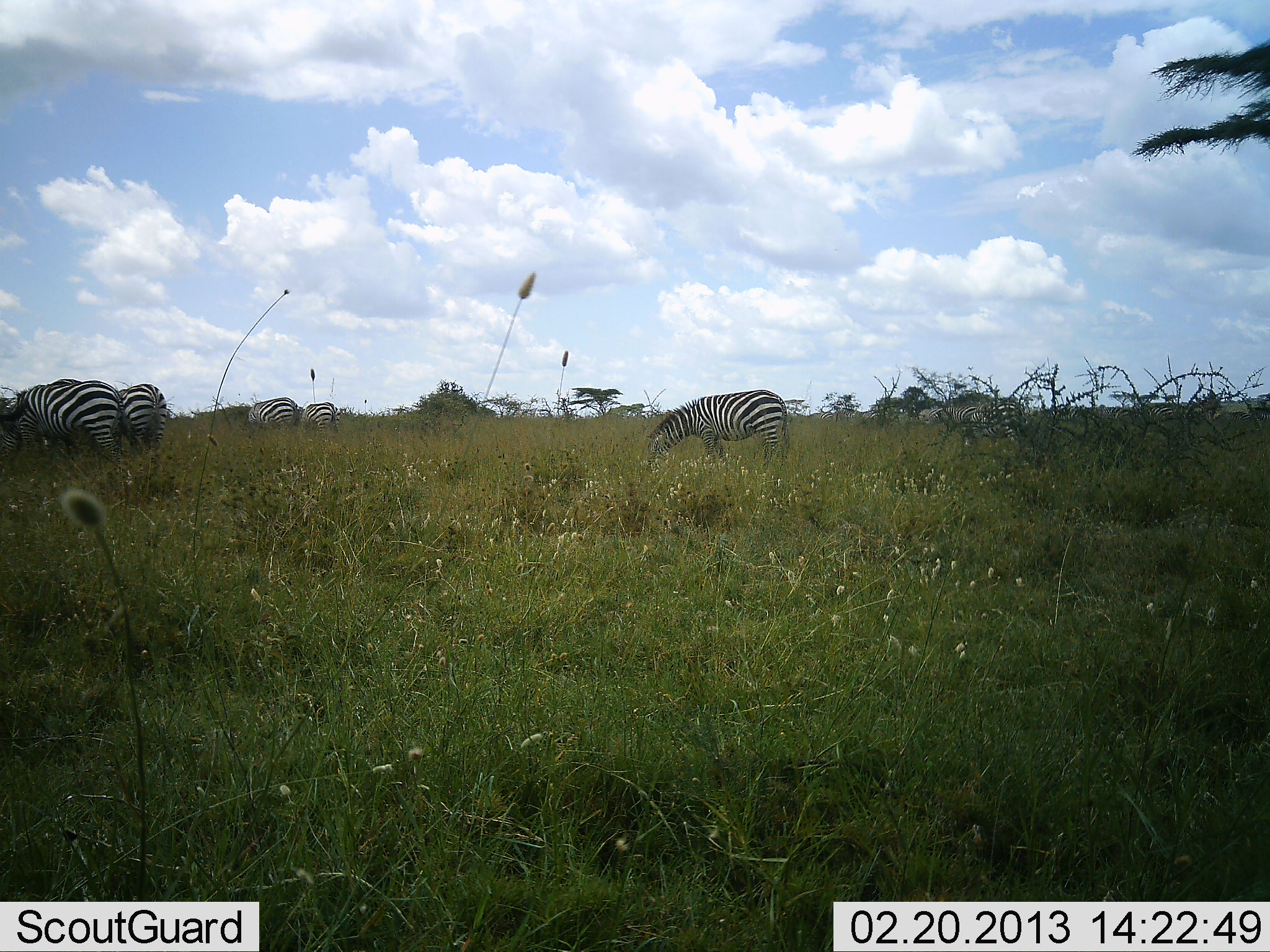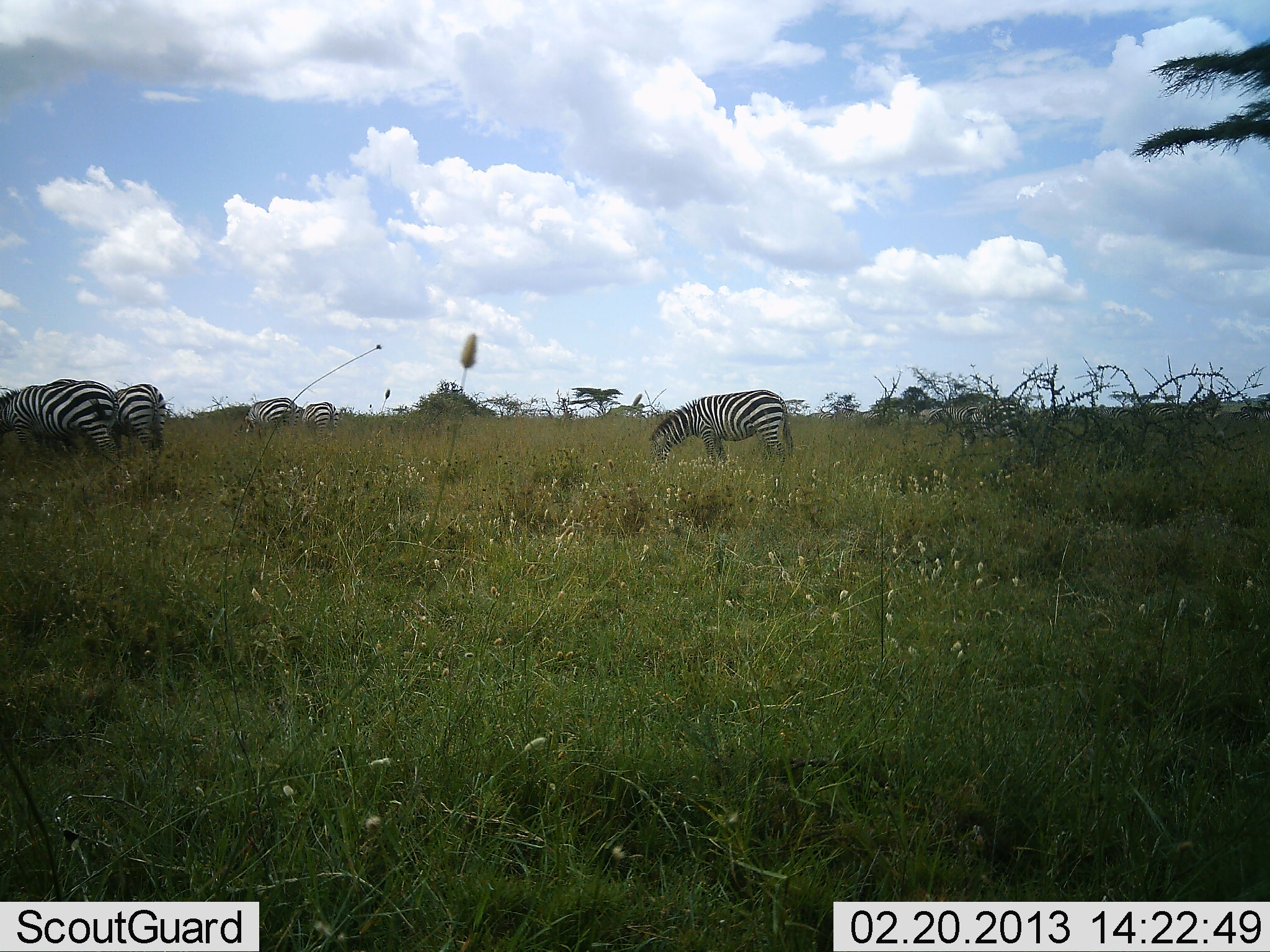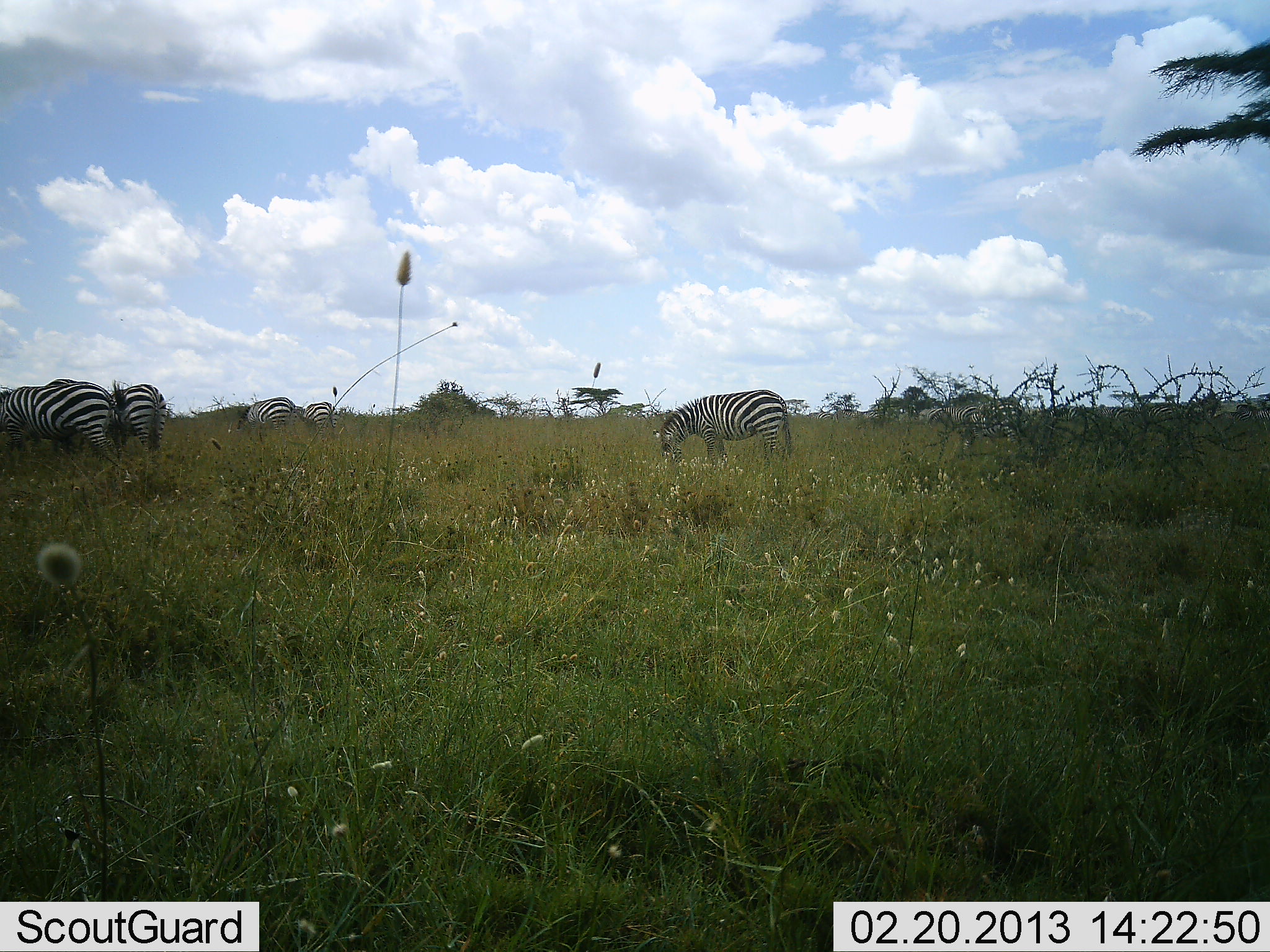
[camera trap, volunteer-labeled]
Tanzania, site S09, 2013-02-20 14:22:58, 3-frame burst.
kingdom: Animalia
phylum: Chordata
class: Mammalia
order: Perissodactyla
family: Equidae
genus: Equus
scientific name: Equus quagga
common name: plains zebra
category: zebra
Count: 5.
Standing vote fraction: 15%.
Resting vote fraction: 0%.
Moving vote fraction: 7%.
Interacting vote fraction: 0%.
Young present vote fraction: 7%.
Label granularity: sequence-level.